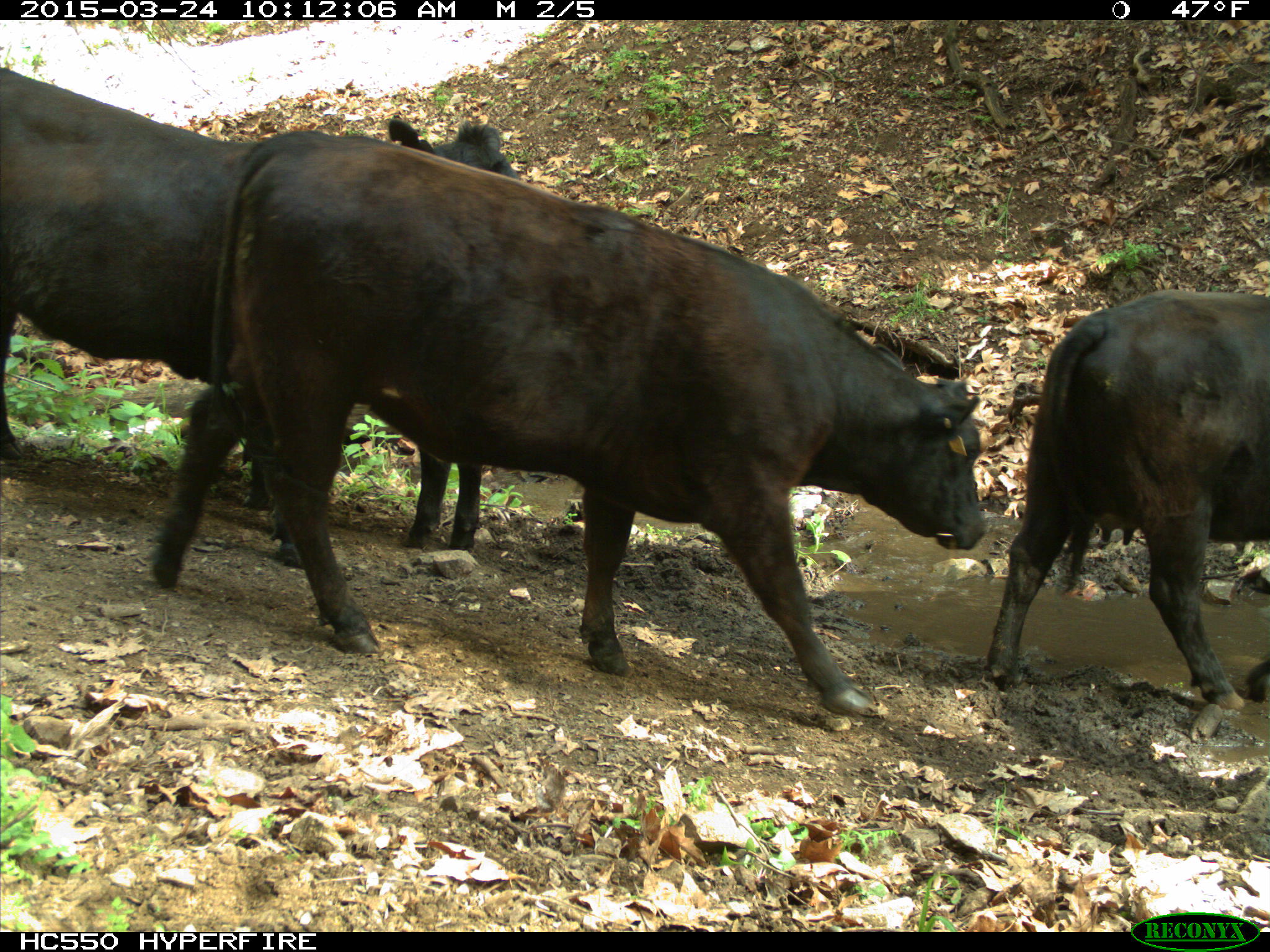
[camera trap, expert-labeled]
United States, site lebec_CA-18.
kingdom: Animalia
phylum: Chordata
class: Mammalia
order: Artiodactyla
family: Bovidae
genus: Bos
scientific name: Bos taurus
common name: domestic cow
Bos taurus (domestic cow).